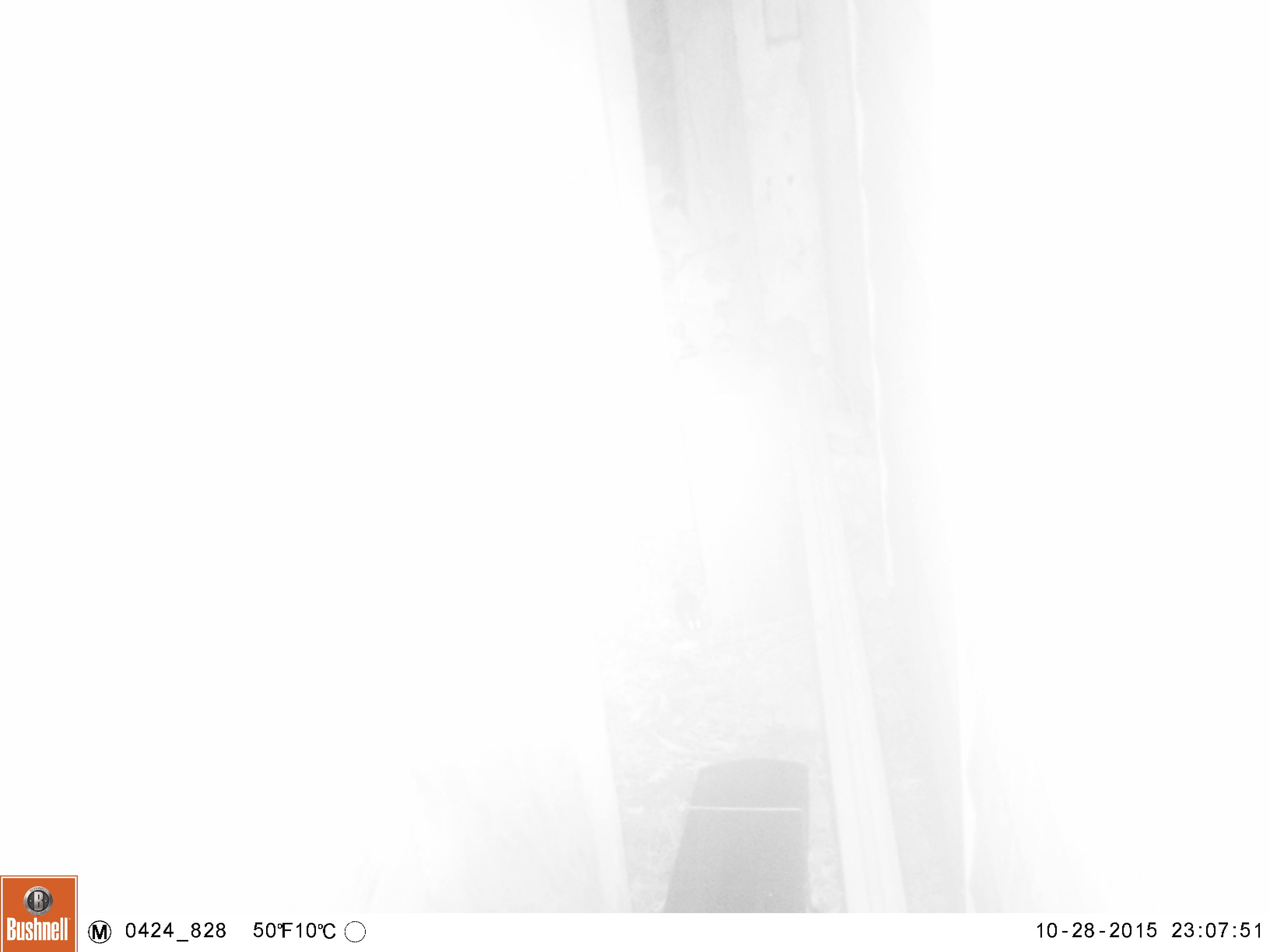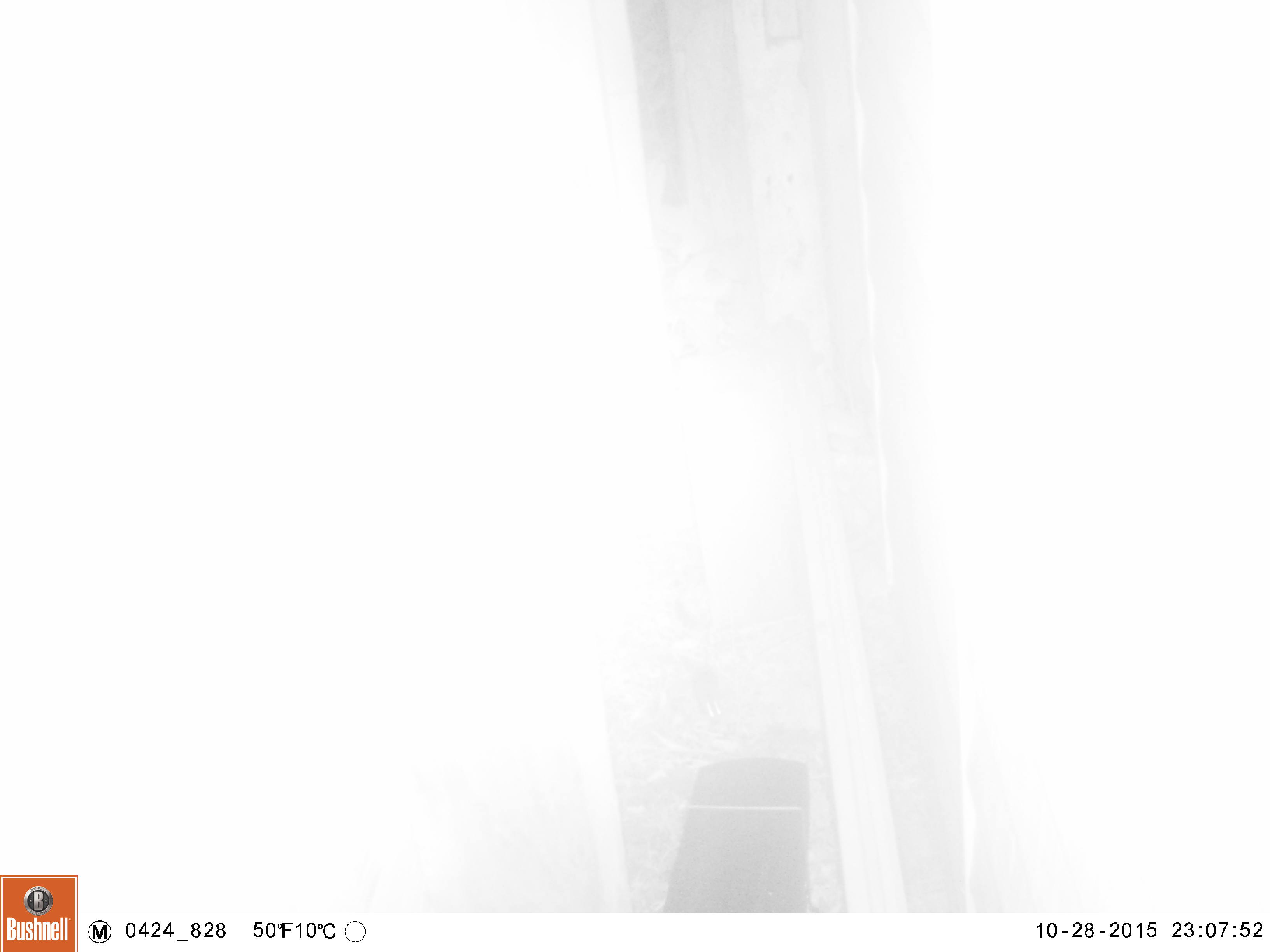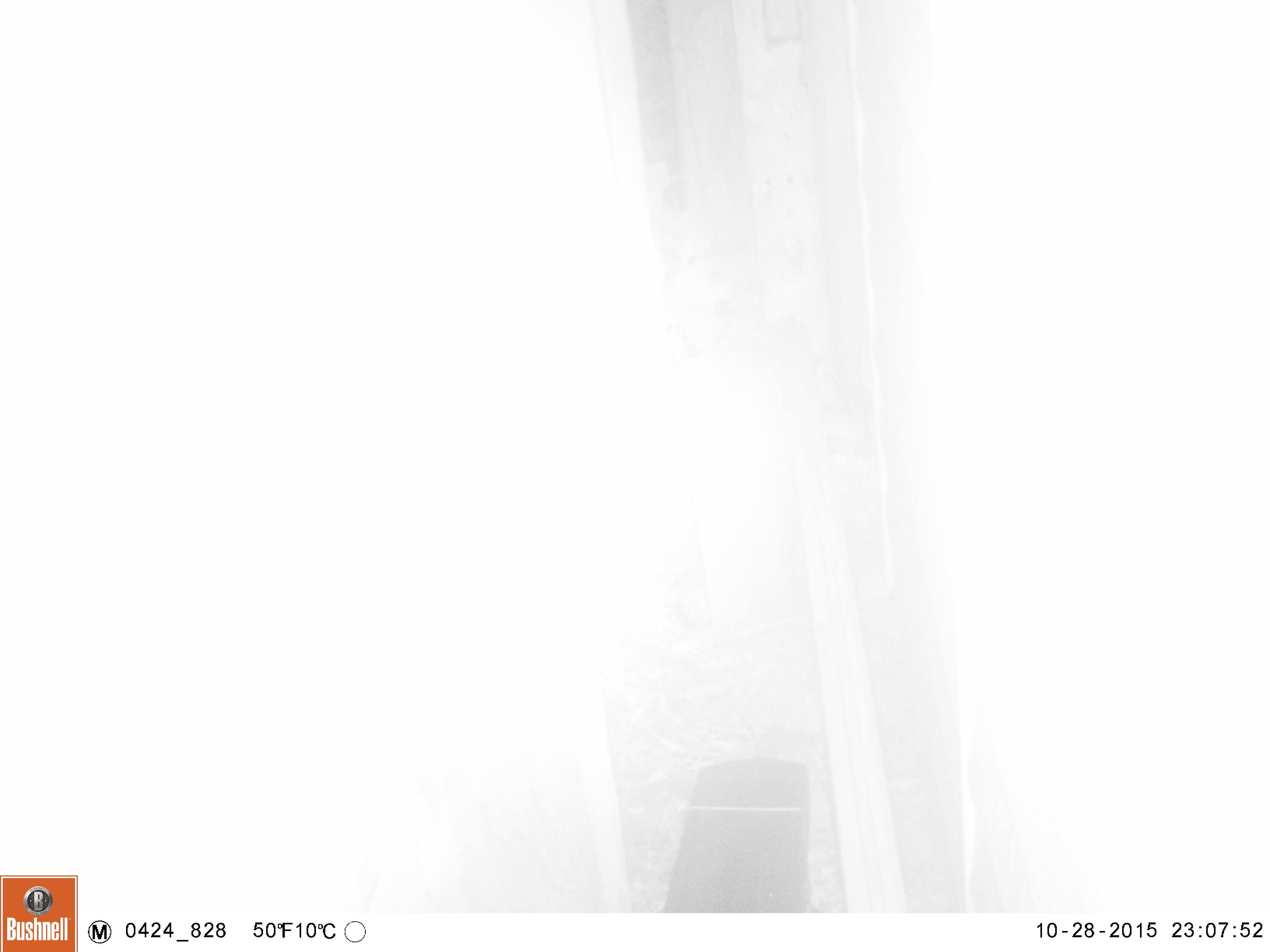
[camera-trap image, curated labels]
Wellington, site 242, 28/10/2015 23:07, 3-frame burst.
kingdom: Animalia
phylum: Chordata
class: Mammalia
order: Rodentia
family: Muridae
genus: Mus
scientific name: Mus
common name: mouse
Mouse (Mus).